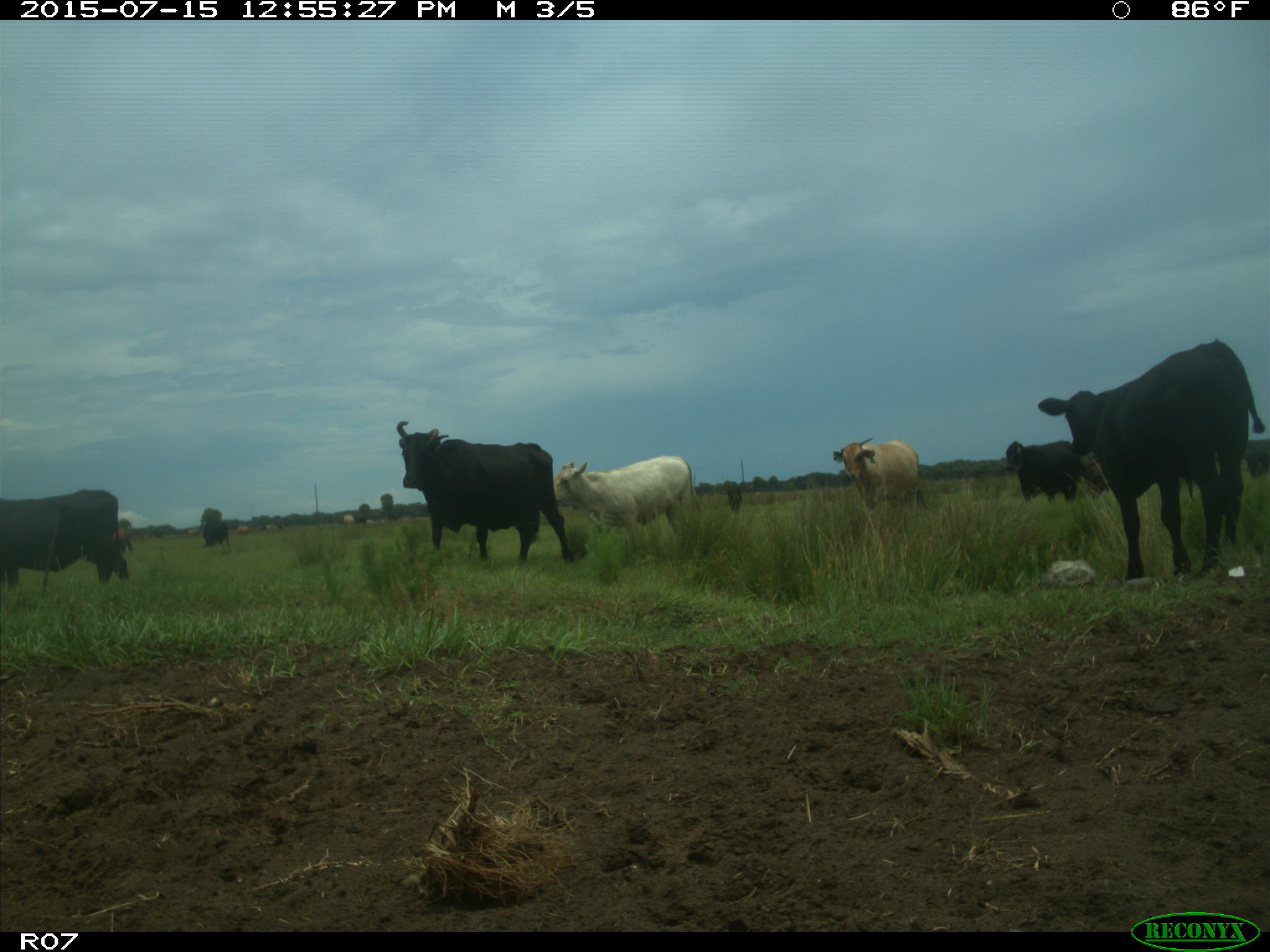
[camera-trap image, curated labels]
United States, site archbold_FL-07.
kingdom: Animalia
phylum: Chordata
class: Mammalia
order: Artiodactyla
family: Bovidae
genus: Bos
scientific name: Bos taurus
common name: domestic cow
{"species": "Bos taurus (domestic cow)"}